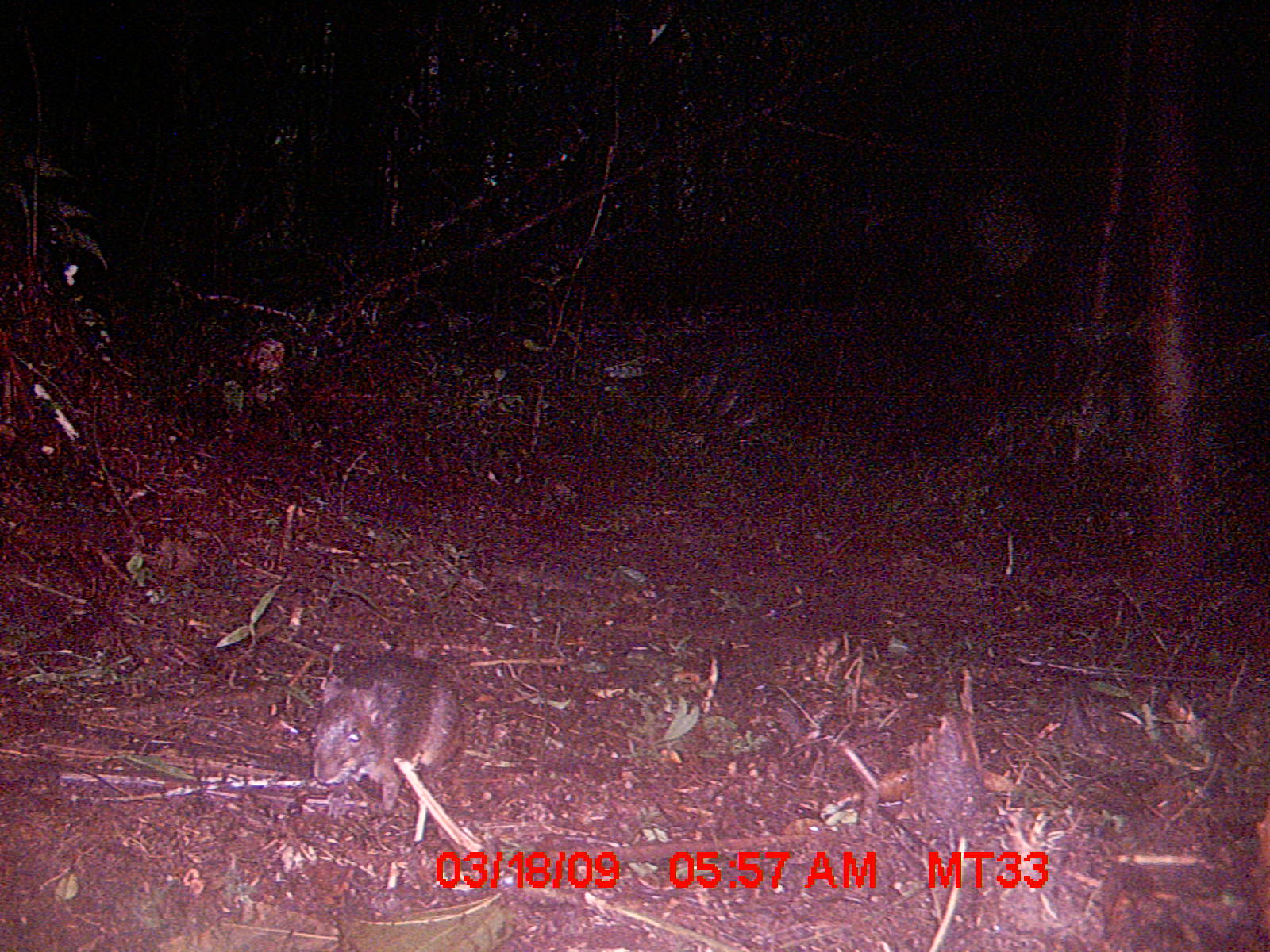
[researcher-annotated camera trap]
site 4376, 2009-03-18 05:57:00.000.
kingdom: Animalia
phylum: Chordata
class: Mammalia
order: Rodentia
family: Nesomyidae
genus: Nesomys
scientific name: Nesomys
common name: nesomys rodents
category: nesomys sp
Nesomys sp (nesomys rodents) (Nesomys), count 1.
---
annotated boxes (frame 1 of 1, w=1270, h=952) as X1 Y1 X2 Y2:
nesomys sp: 305 648 463 811